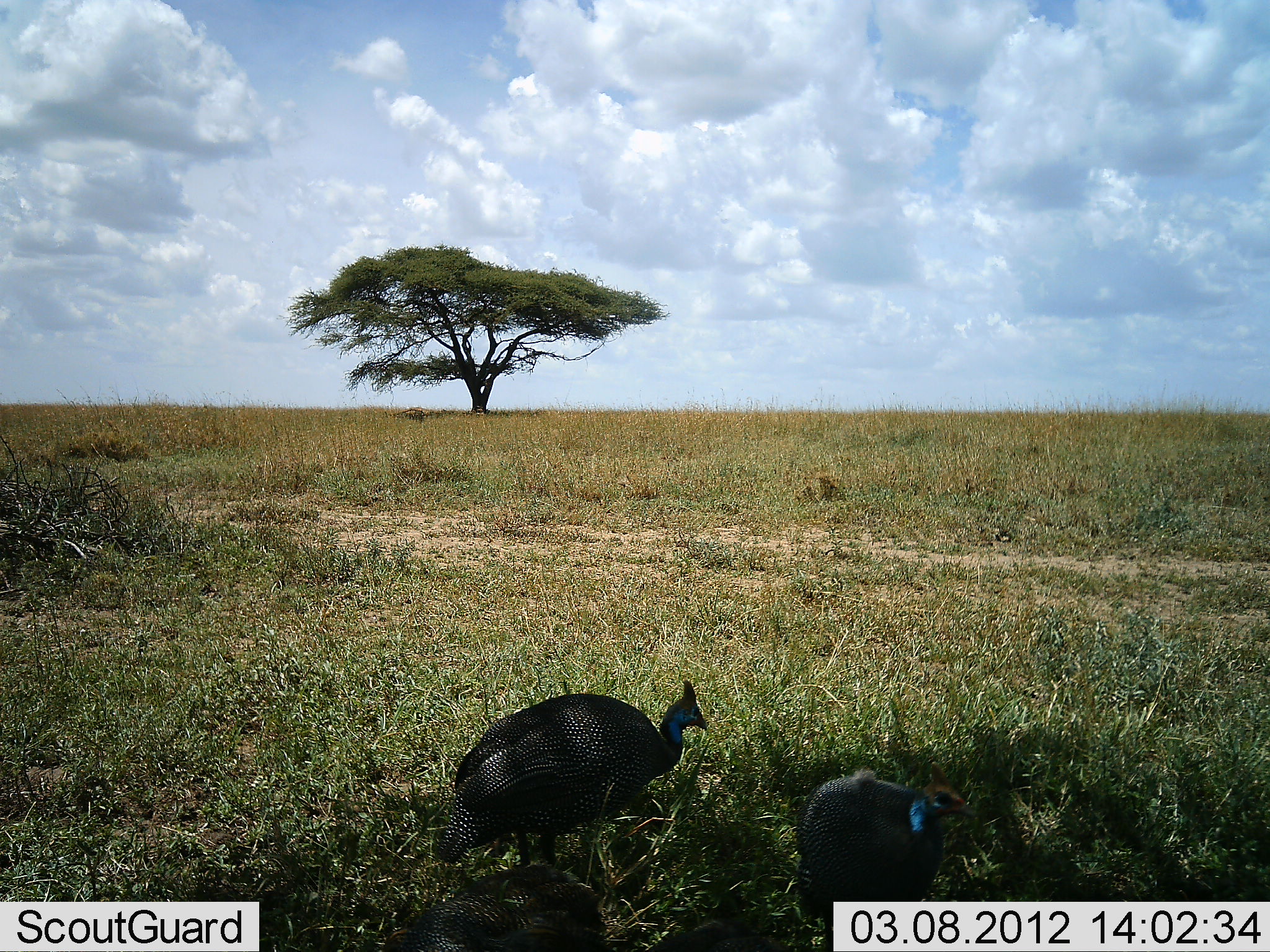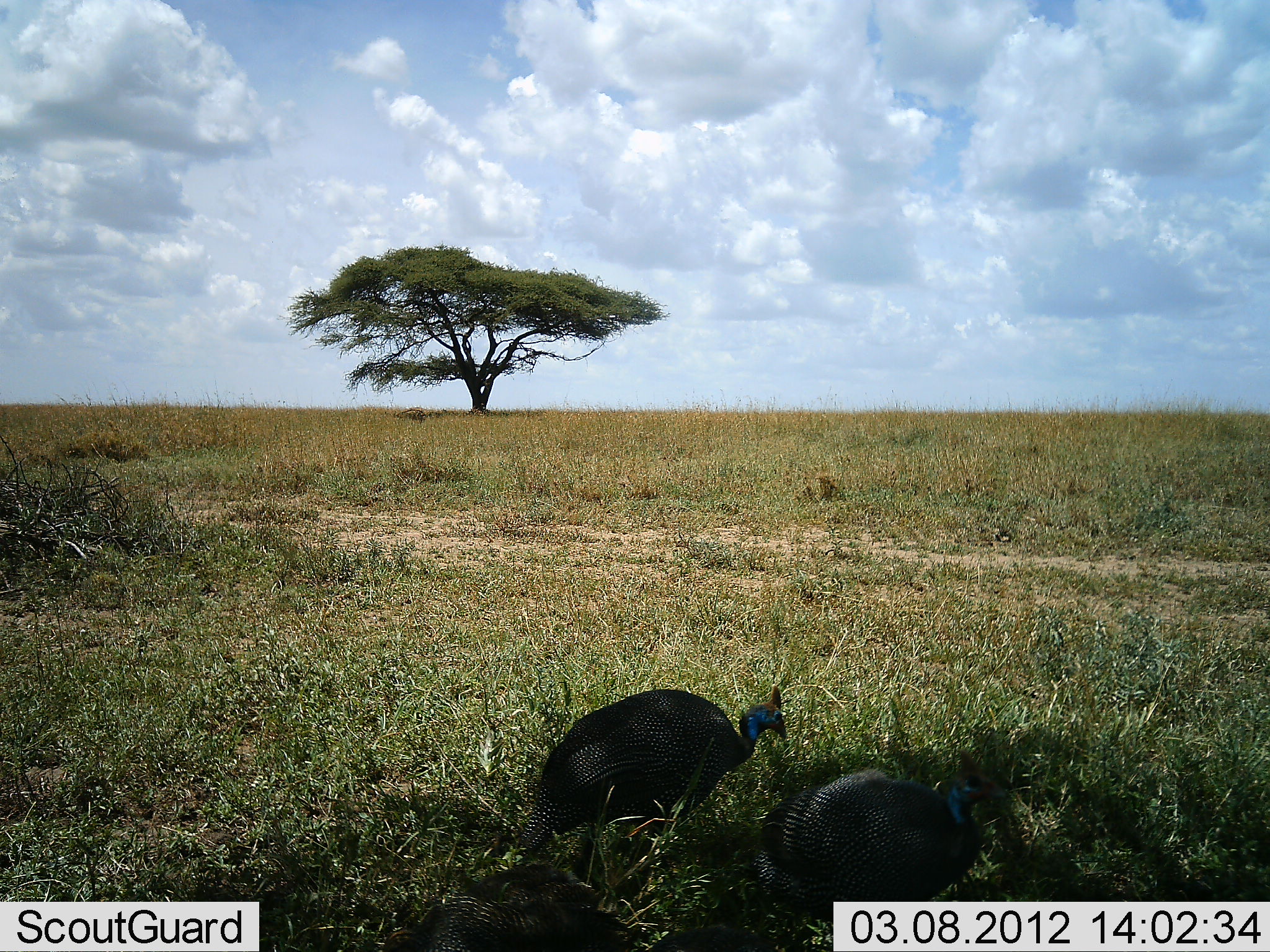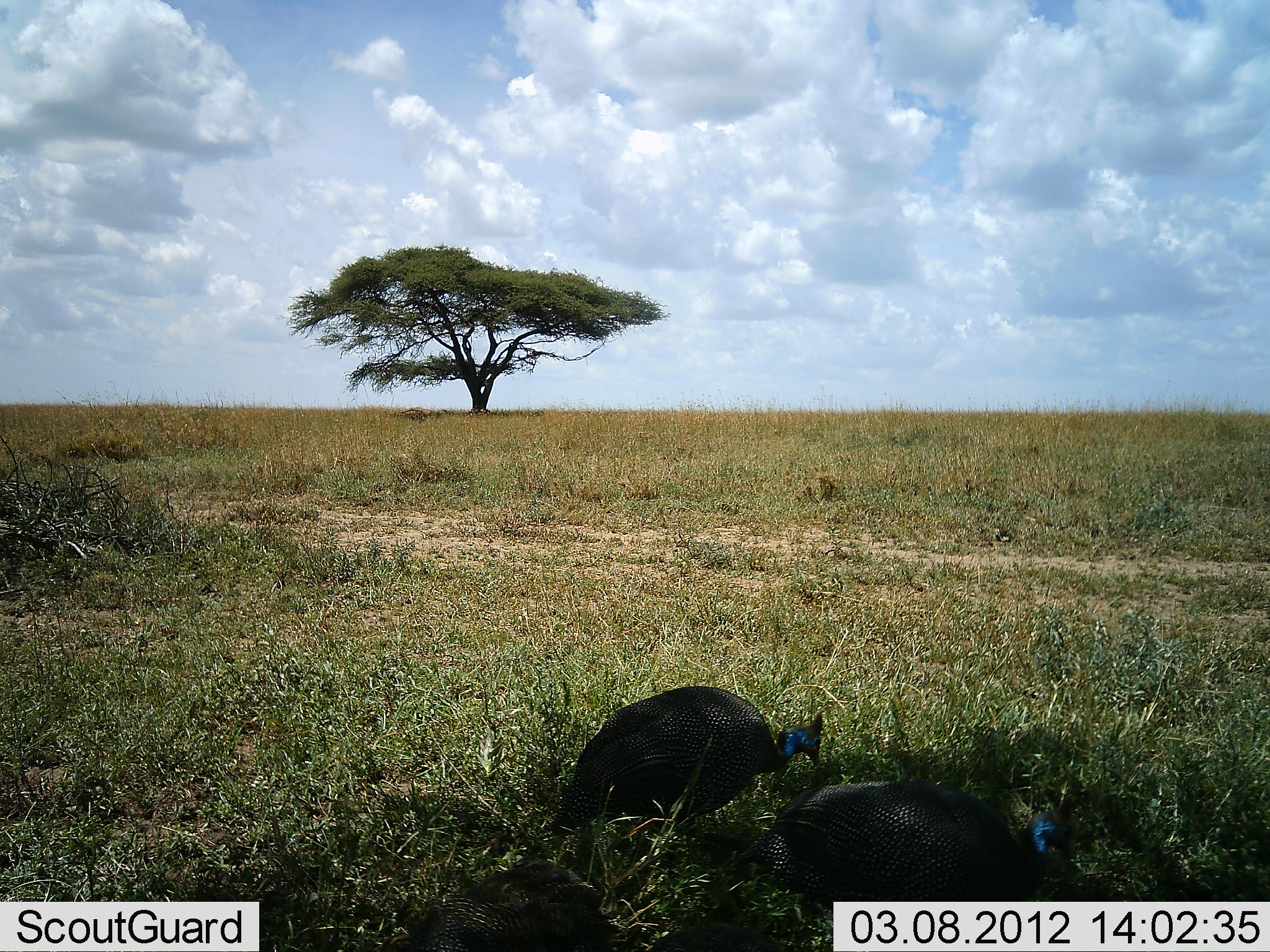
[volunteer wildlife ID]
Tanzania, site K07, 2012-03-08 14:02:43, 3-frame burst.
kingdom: Animalia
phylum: Chordata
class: Aves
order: Galliformes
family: Numididae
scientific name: Numididae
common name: guinea fowl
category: guineafowl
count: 2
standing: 28%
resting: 6%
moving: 56%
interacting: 0%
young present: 0%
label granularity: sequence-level